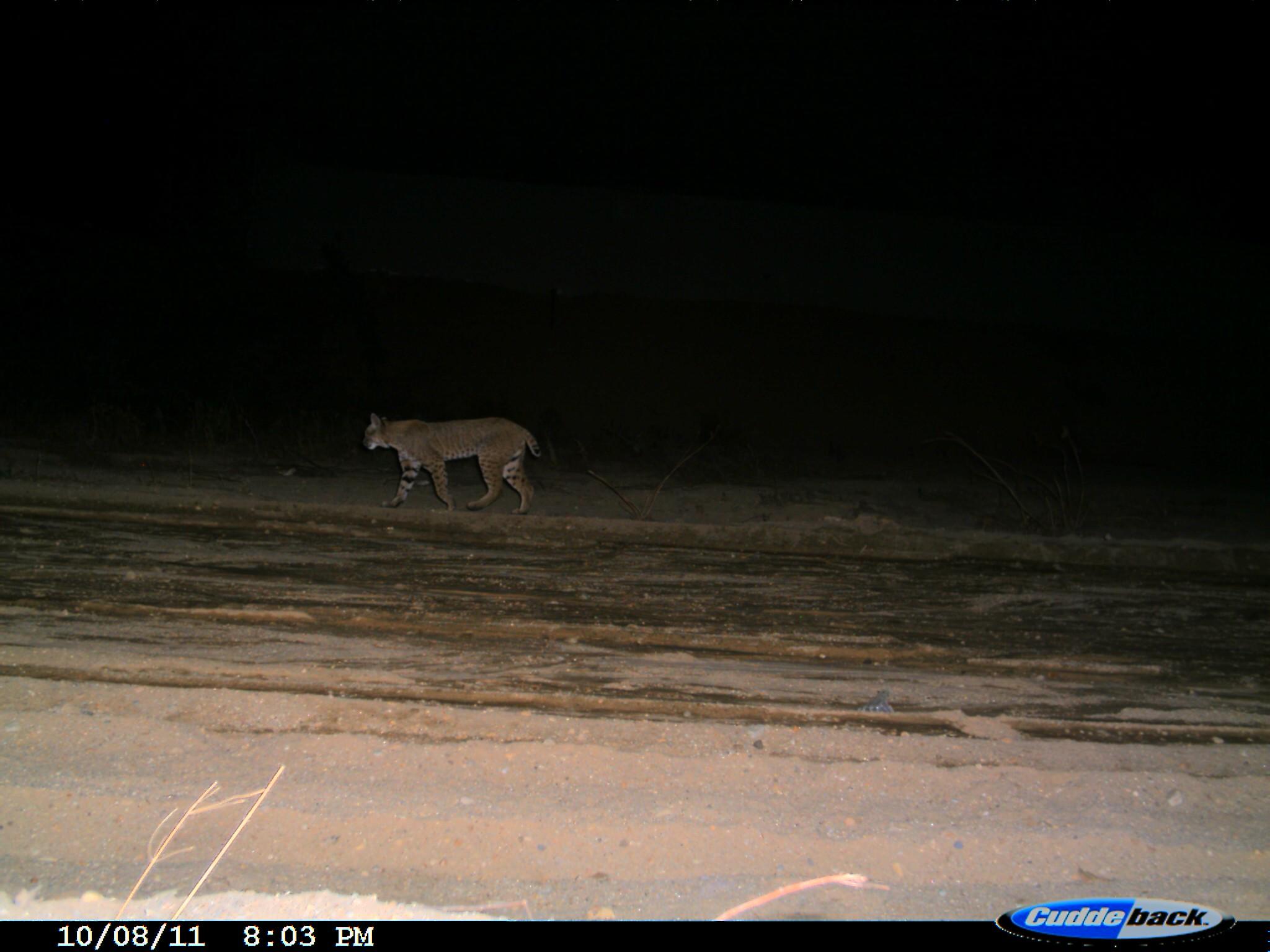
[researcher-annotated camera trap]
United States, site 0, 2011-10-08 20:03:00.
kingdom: Animalia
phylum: Chordata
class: Mammalia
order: Carnivora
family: Felidae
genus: Lynx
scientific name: Lynx rufus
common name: bobcat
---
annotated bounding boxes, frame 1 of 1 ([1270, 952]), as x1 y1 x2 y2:
bobcat: 348 403 541 525